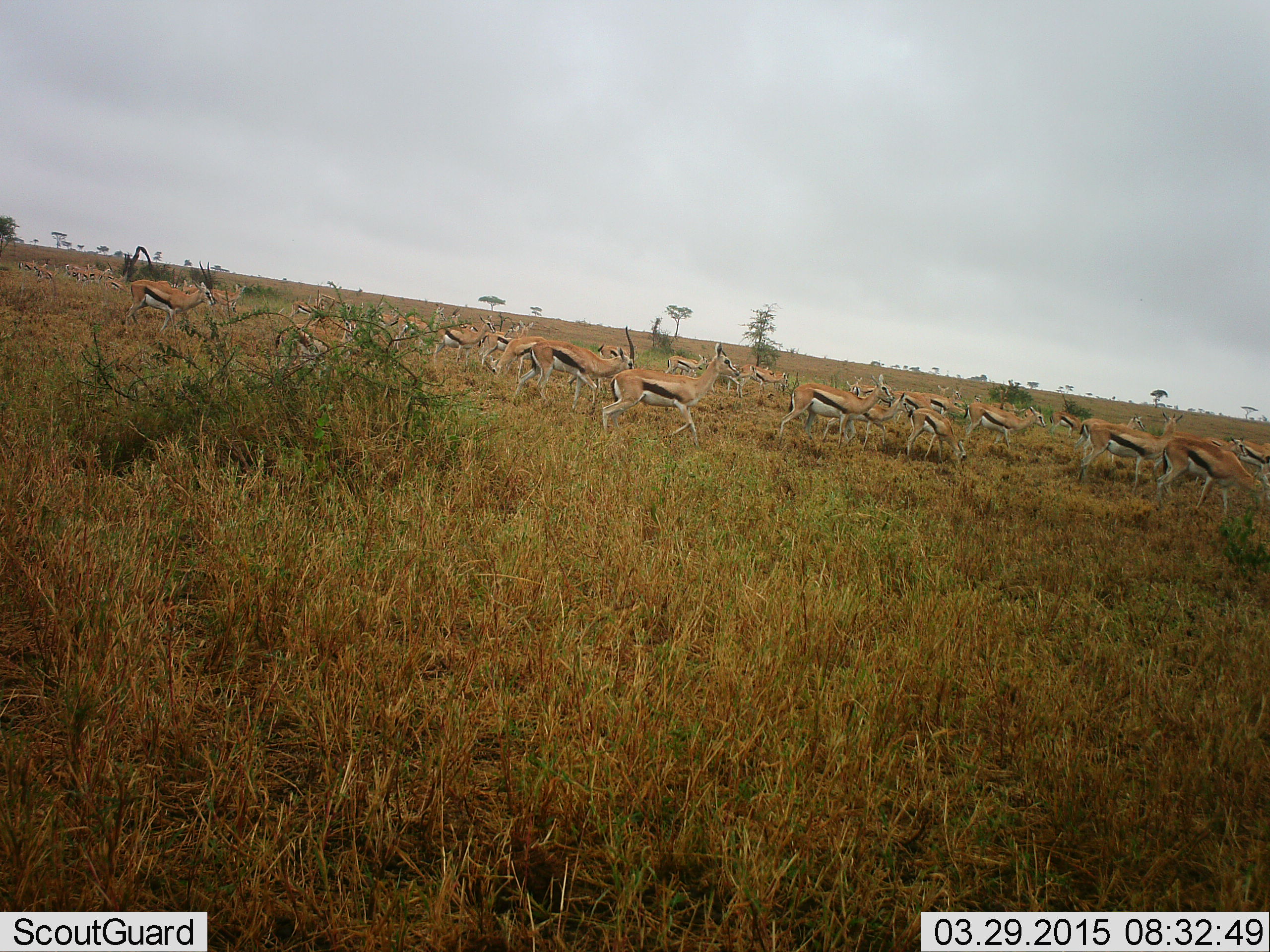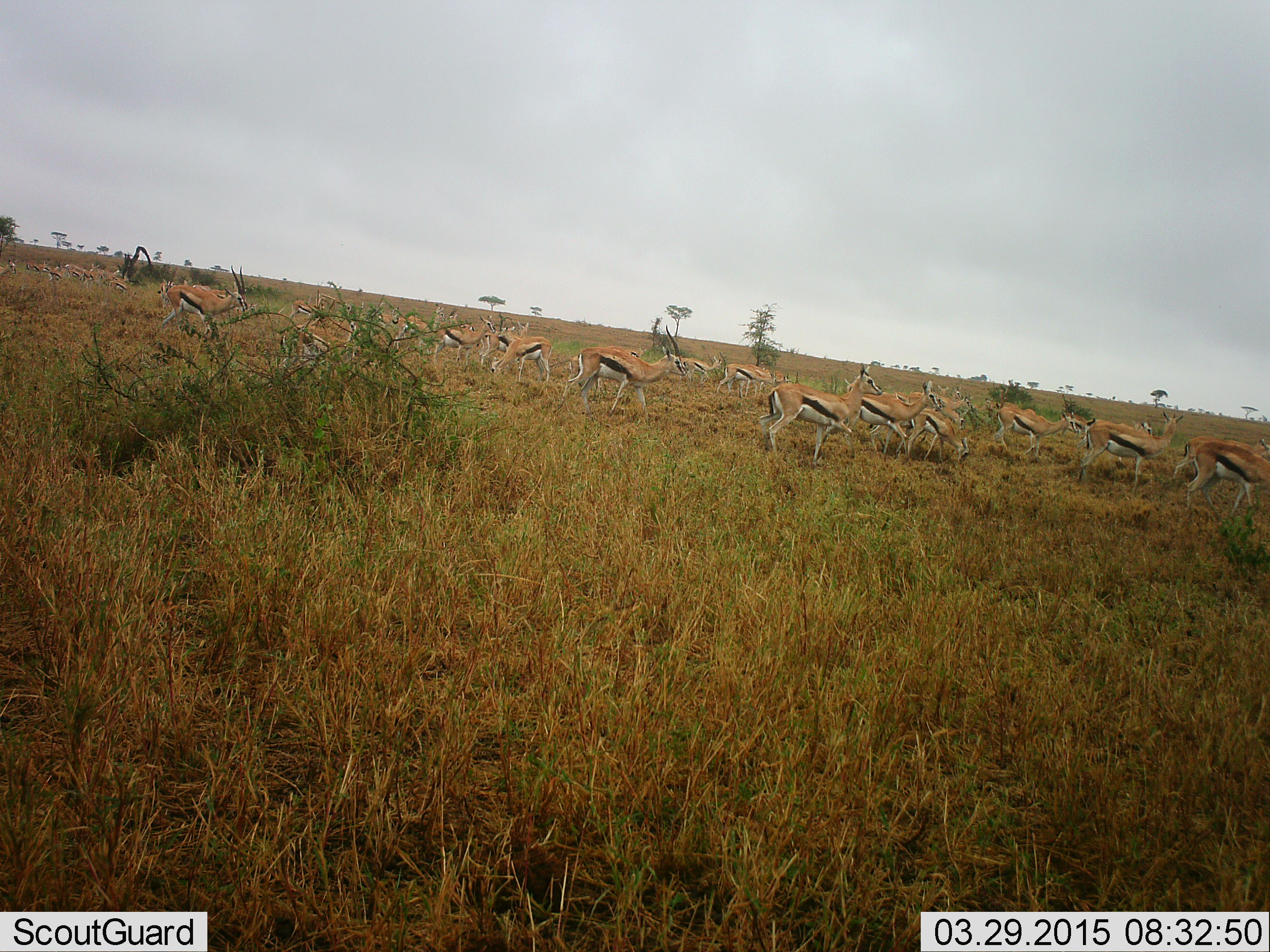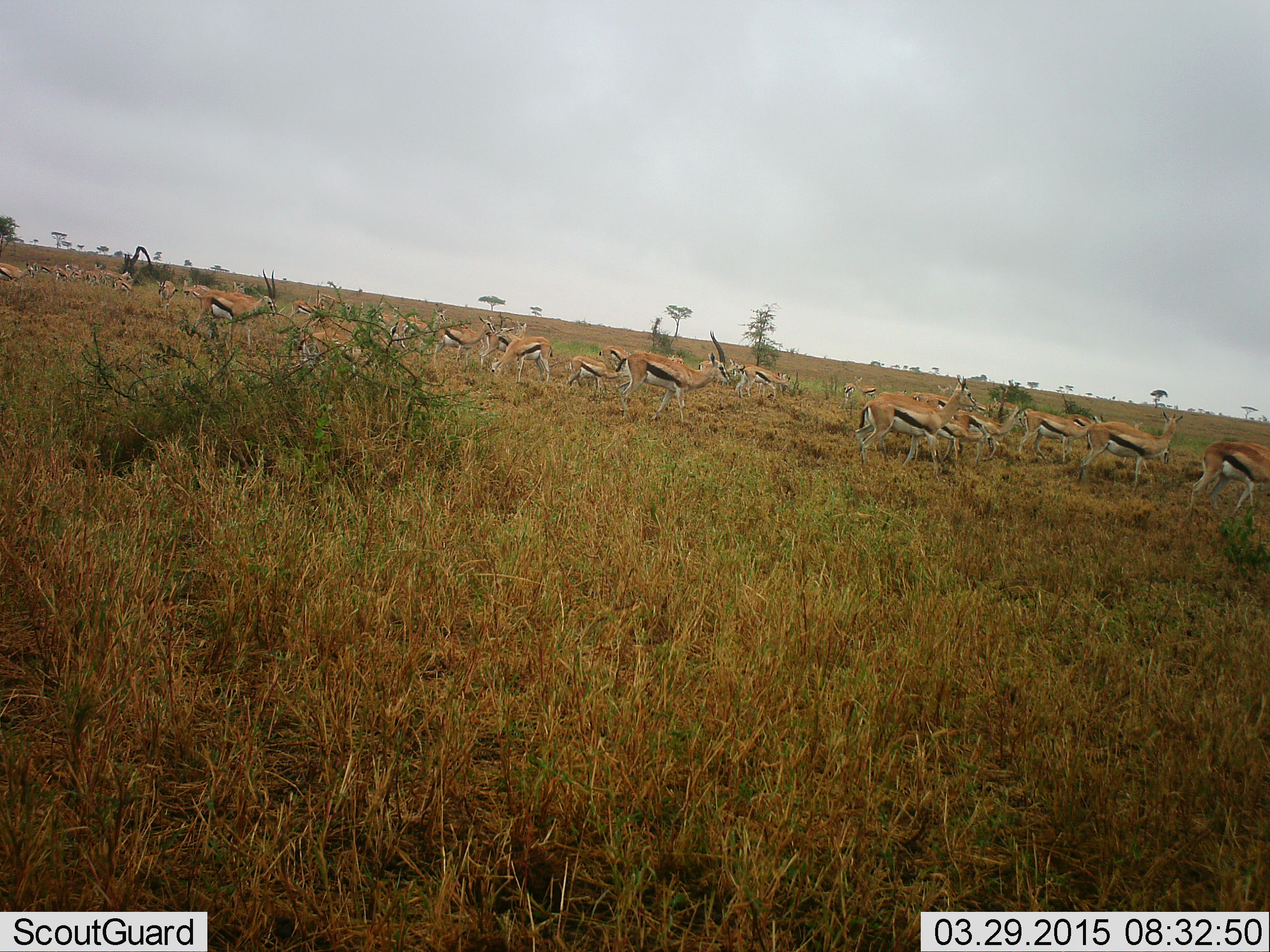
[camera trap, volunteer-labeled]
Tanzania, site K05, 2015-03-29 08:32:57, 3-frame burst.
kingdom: Animalia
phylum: Chordata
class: Mammalia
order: Artiodactyla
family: Bovidae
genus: Eudorcas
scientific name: Eudorcas thomsonii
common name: thomson's gazelle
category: gazellethomsons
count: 11-50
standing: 30%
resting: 0%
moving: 100%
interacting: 0%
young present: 0%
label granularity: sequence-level